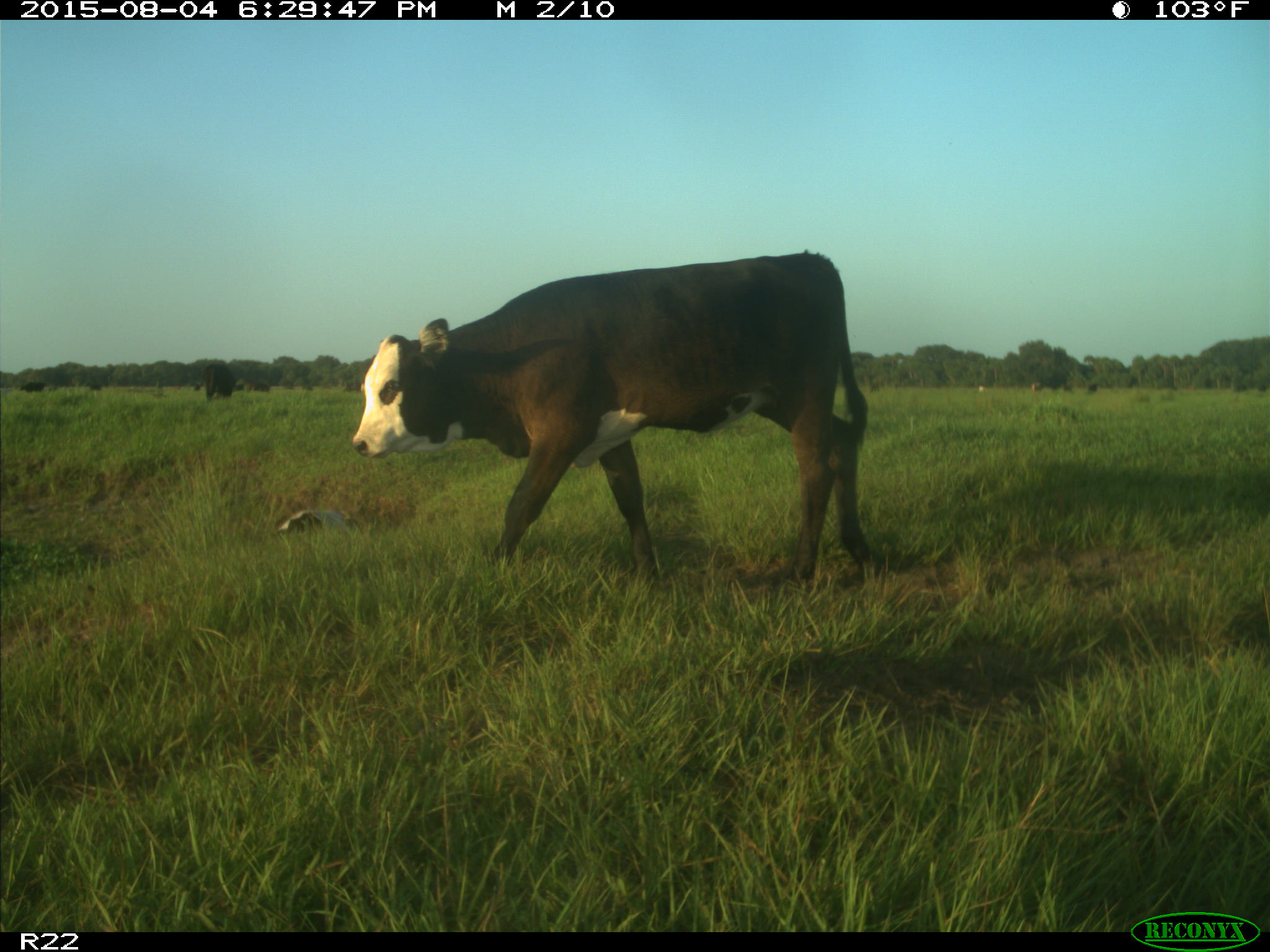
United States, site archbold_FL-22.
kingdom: Animalia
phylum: Chordata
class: Mammalia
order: Artiodactyla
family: Bovidae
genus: Bos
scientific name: Bos taurus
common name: domestic cow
Bos taurus (domestic cow).